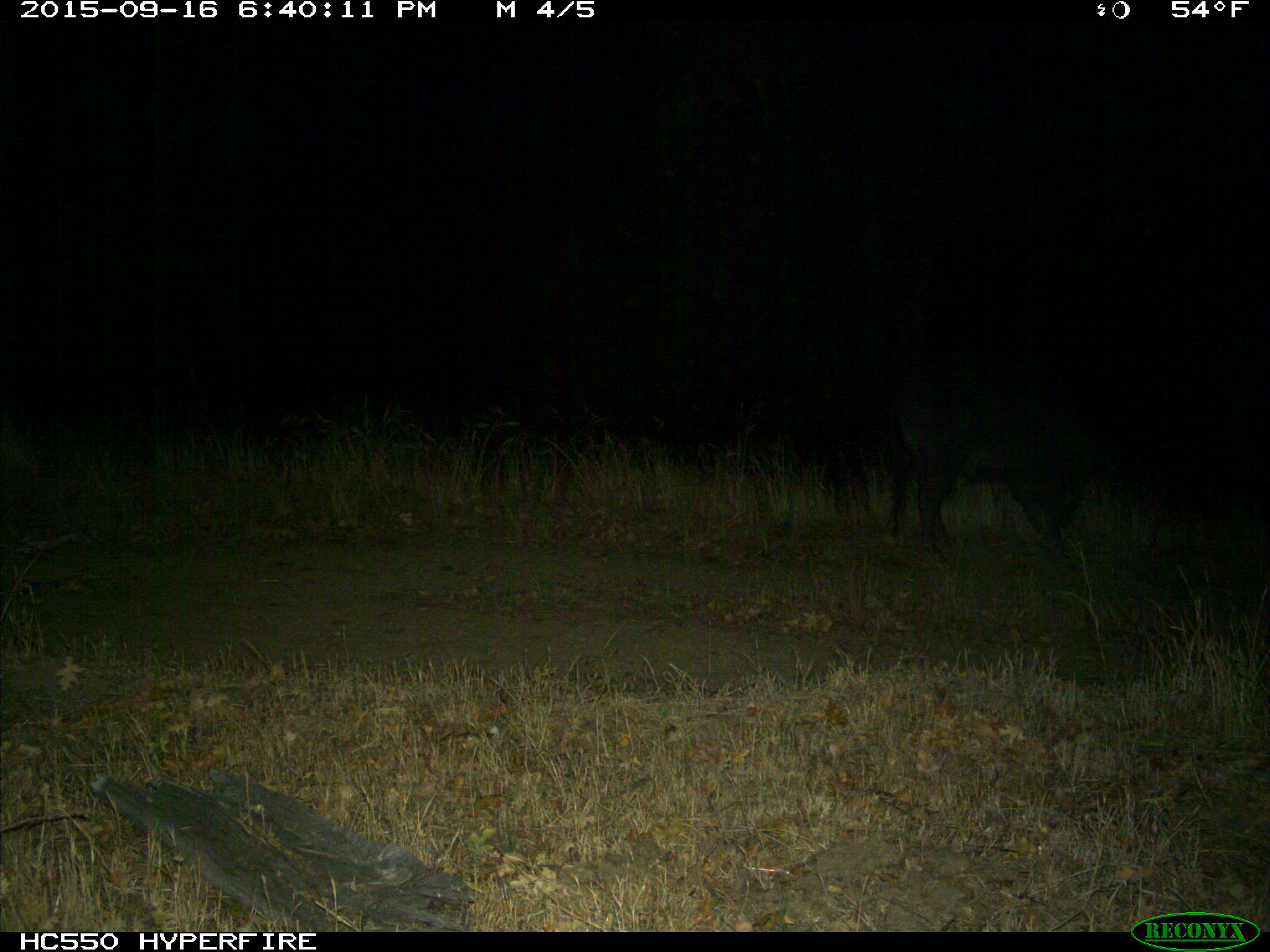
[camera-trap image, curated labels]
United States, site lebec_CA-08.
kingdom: Animalia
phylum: Chordata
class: Mammalia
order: Artiodactyla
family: Suidae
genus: Sus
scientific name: Sus scrofa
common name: wild boar